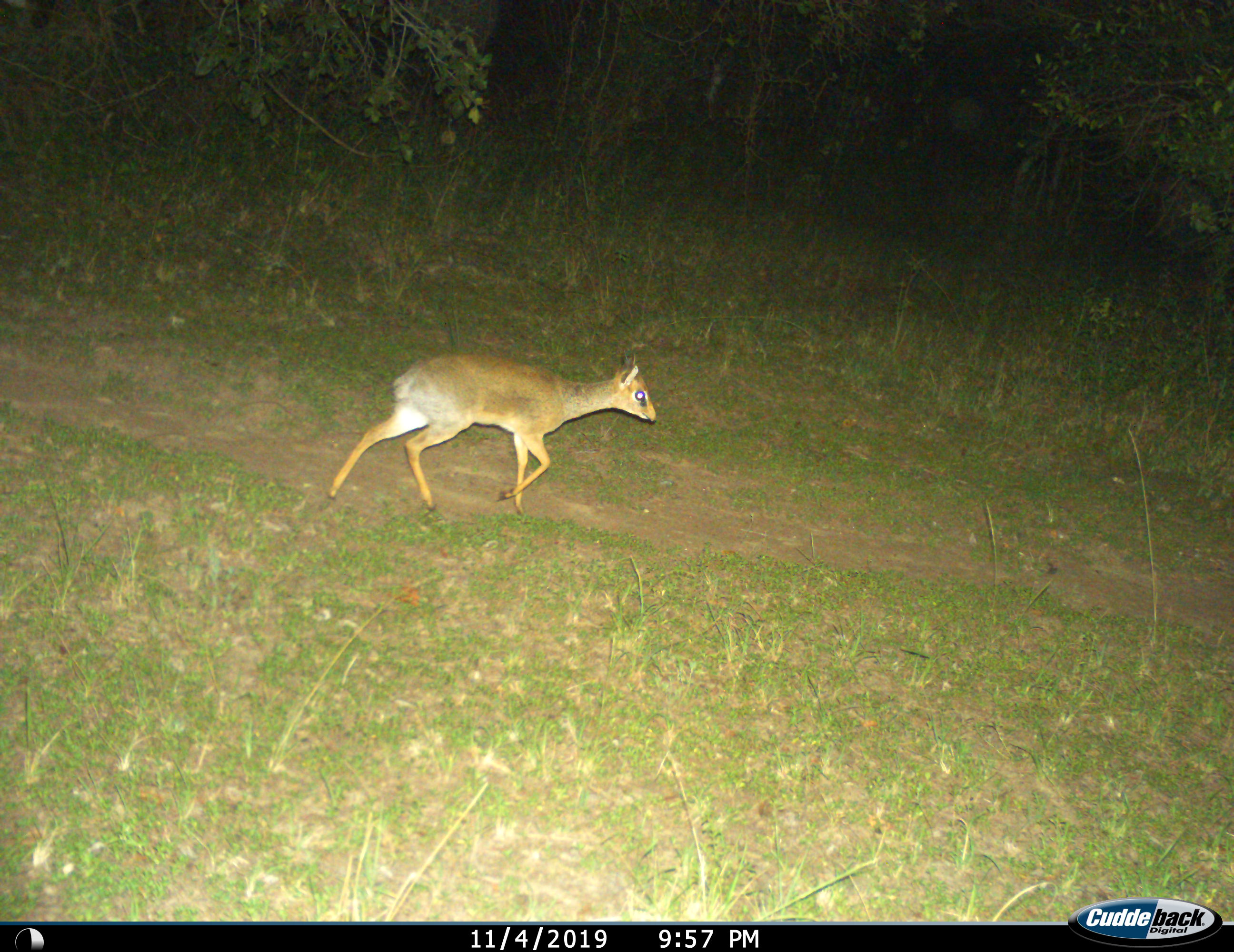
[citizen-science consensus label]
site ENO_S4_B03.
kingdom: Animalia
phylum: Chordata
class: Mammalia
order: Artiodactyla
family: Bovidae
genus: Madoqua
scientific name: Madoqua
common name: dik-dik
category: dikdik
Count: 1.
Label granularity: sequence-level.